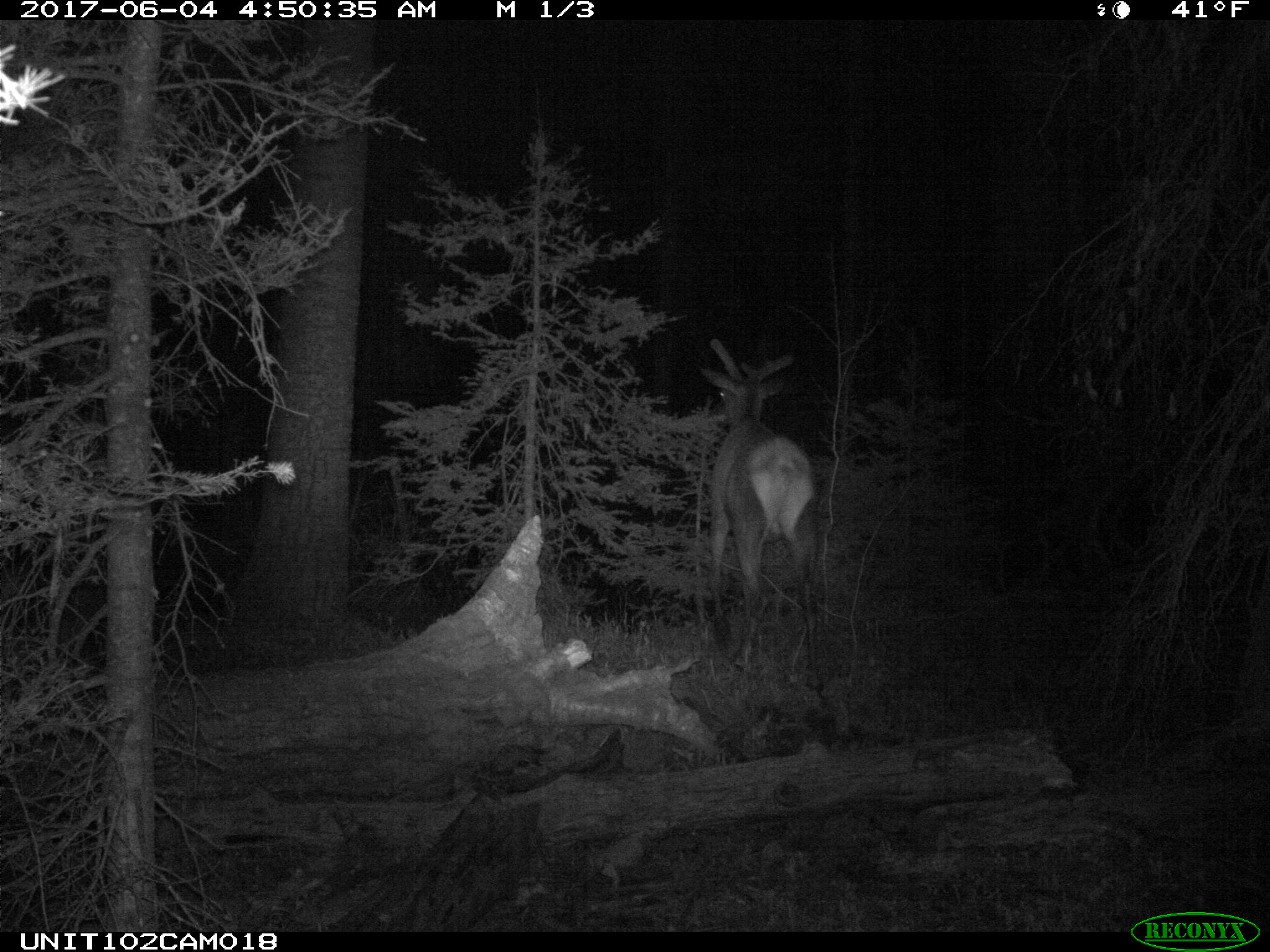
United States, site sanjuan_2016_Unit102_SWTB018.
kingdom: Animalia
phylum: Chordata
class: Mammalia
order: Artiodactyla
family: Cervidae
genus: Cervus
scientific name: Cervus elaphus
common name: red deer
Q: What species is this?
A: Cervus elaphus (red deer).